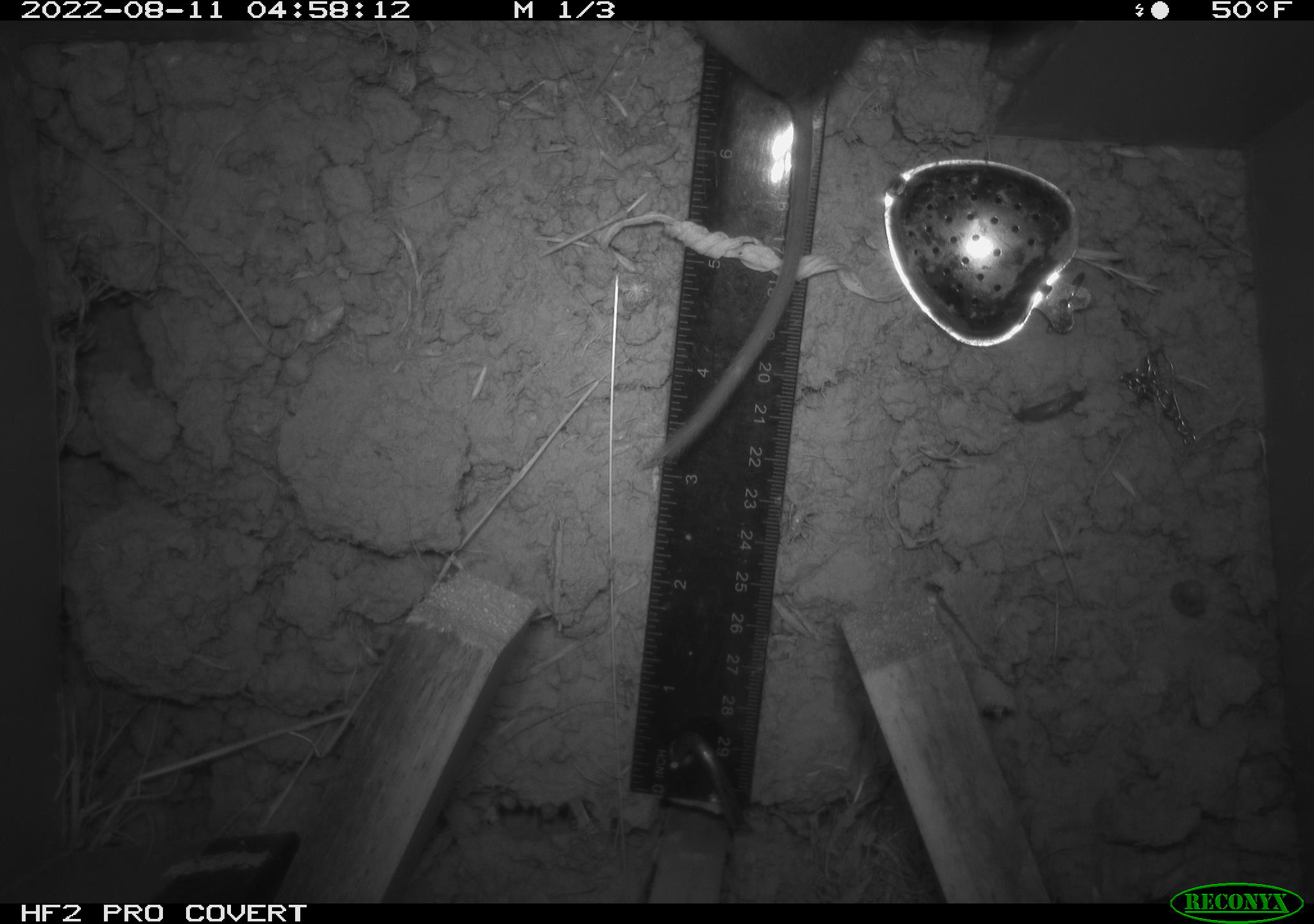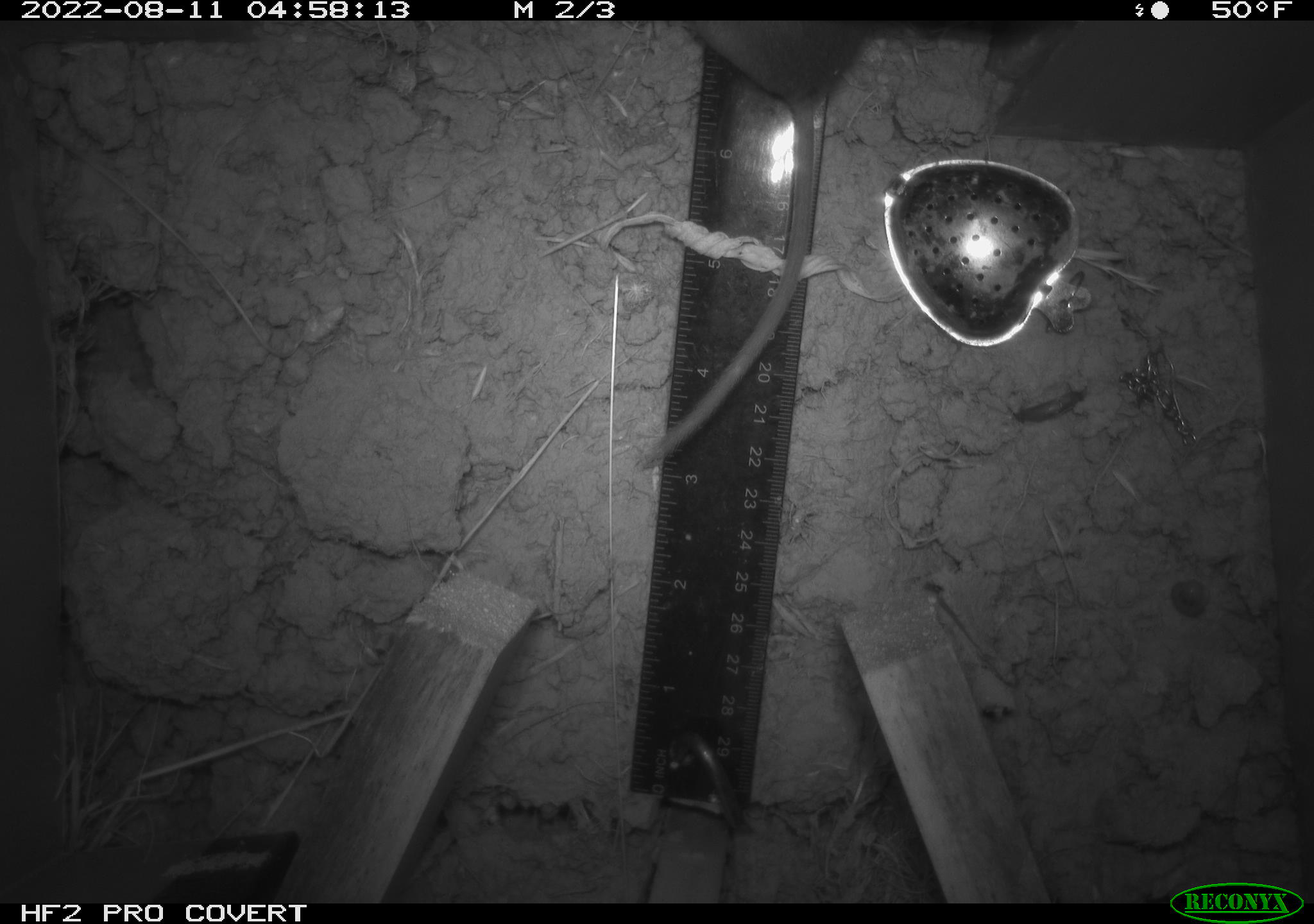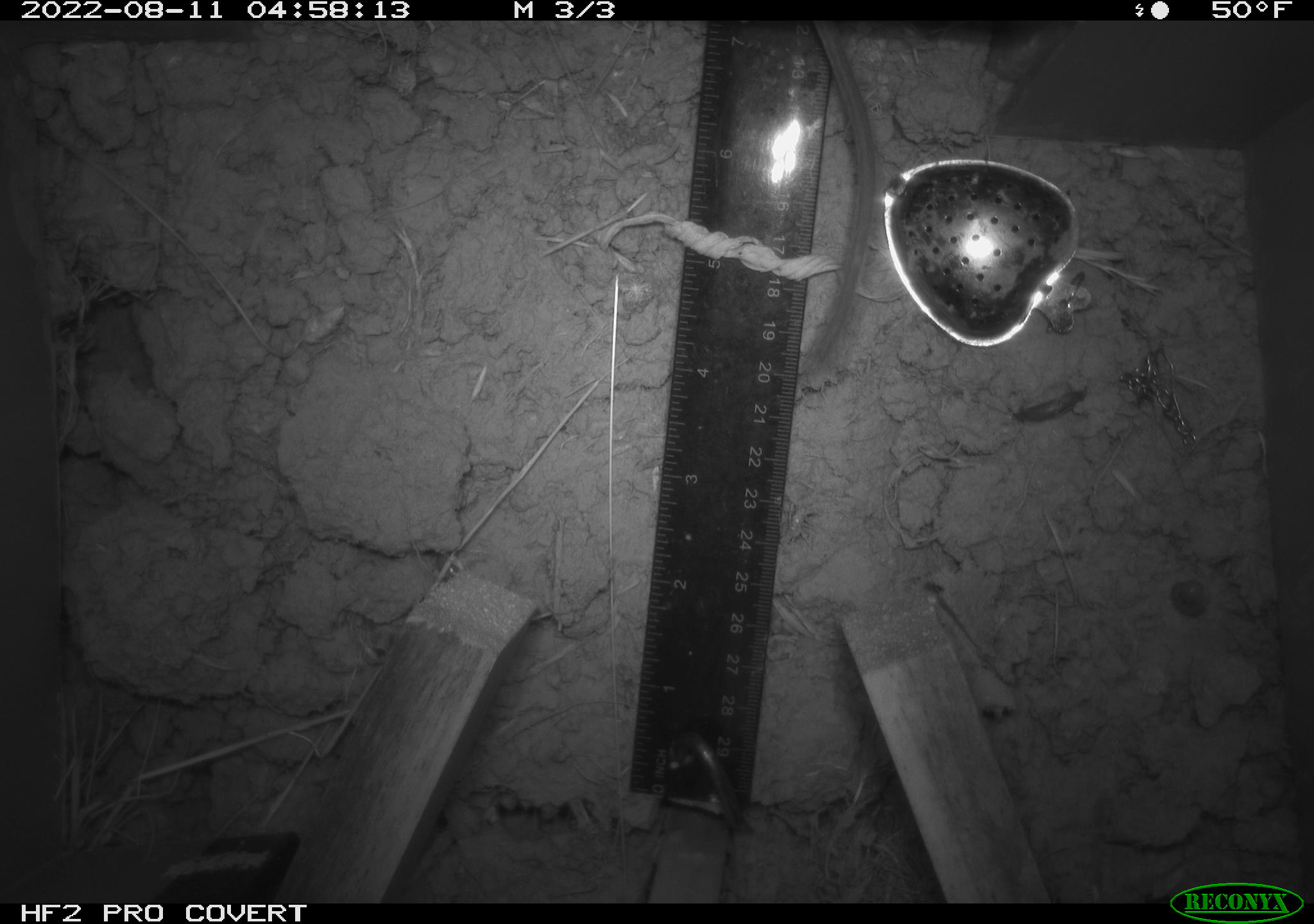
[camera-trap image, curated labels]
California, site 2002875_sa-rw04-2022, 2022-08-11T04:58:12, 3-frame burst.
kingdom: Animalia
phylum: Chordata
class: Mammalia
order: Rodentia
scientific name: Rodentia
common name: mouse species